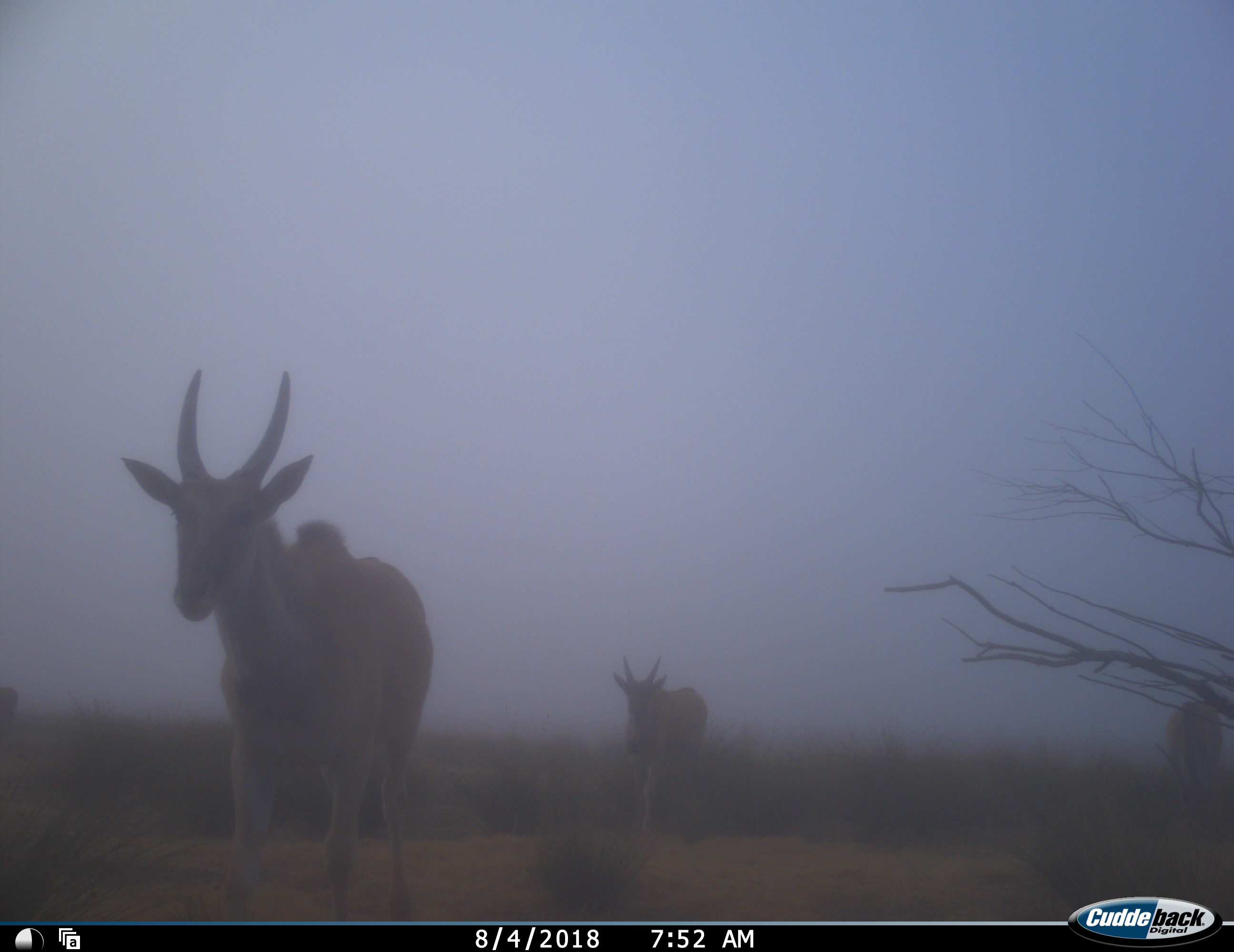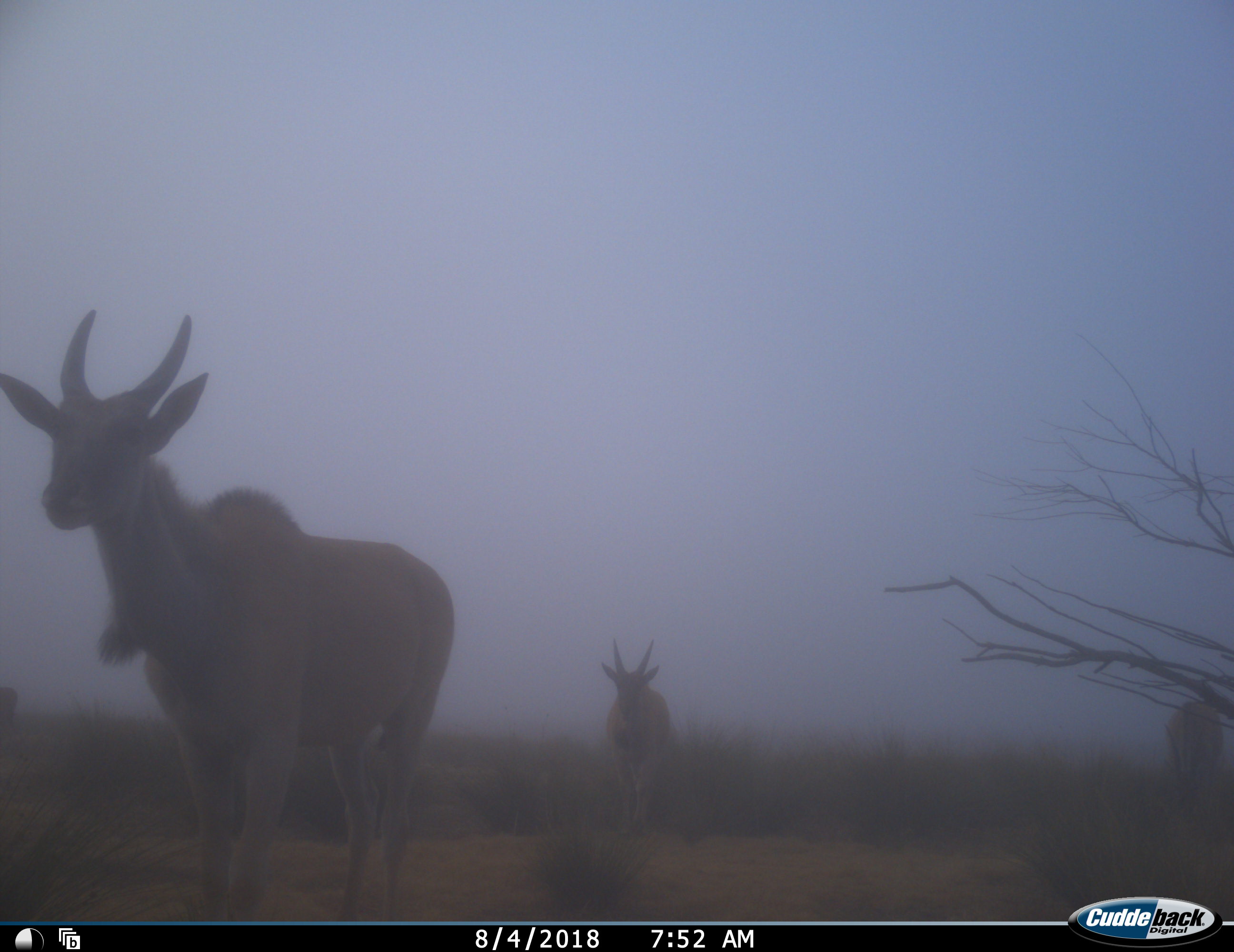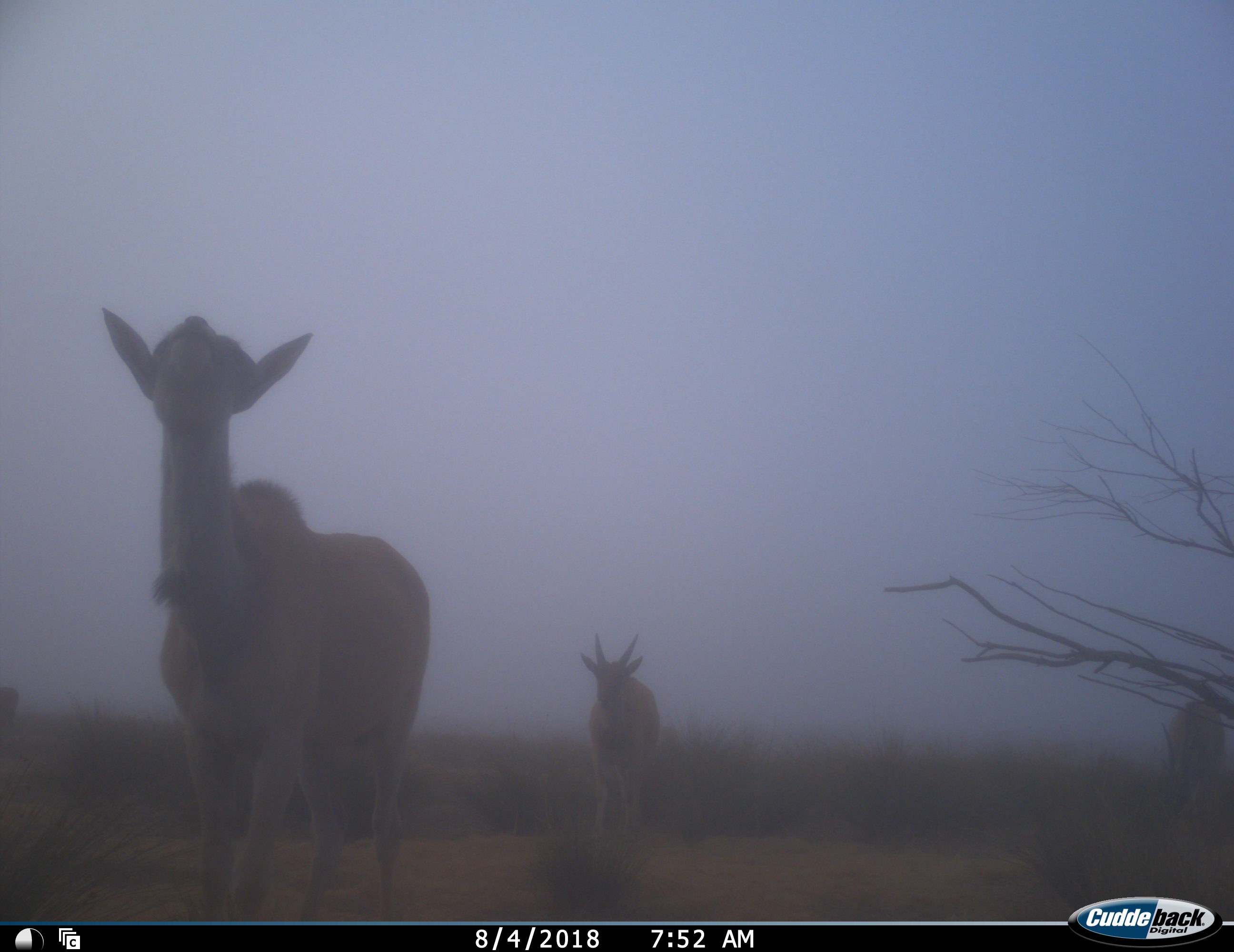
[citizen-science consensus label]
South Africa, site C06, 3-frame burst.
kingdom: Animalia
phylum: Chordata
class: Mammalia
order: Artiodactyla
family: Bovidae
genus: Tragelaphus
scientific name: Tragelaphus oryx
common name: eland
Eland (Tragelaphus oryx), count 3. Behavior (volunteer vote fractions): standing 14%, resting 0%, moving 100%, interacting 0%. Young present (vote fraction): 0%. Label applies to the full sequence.